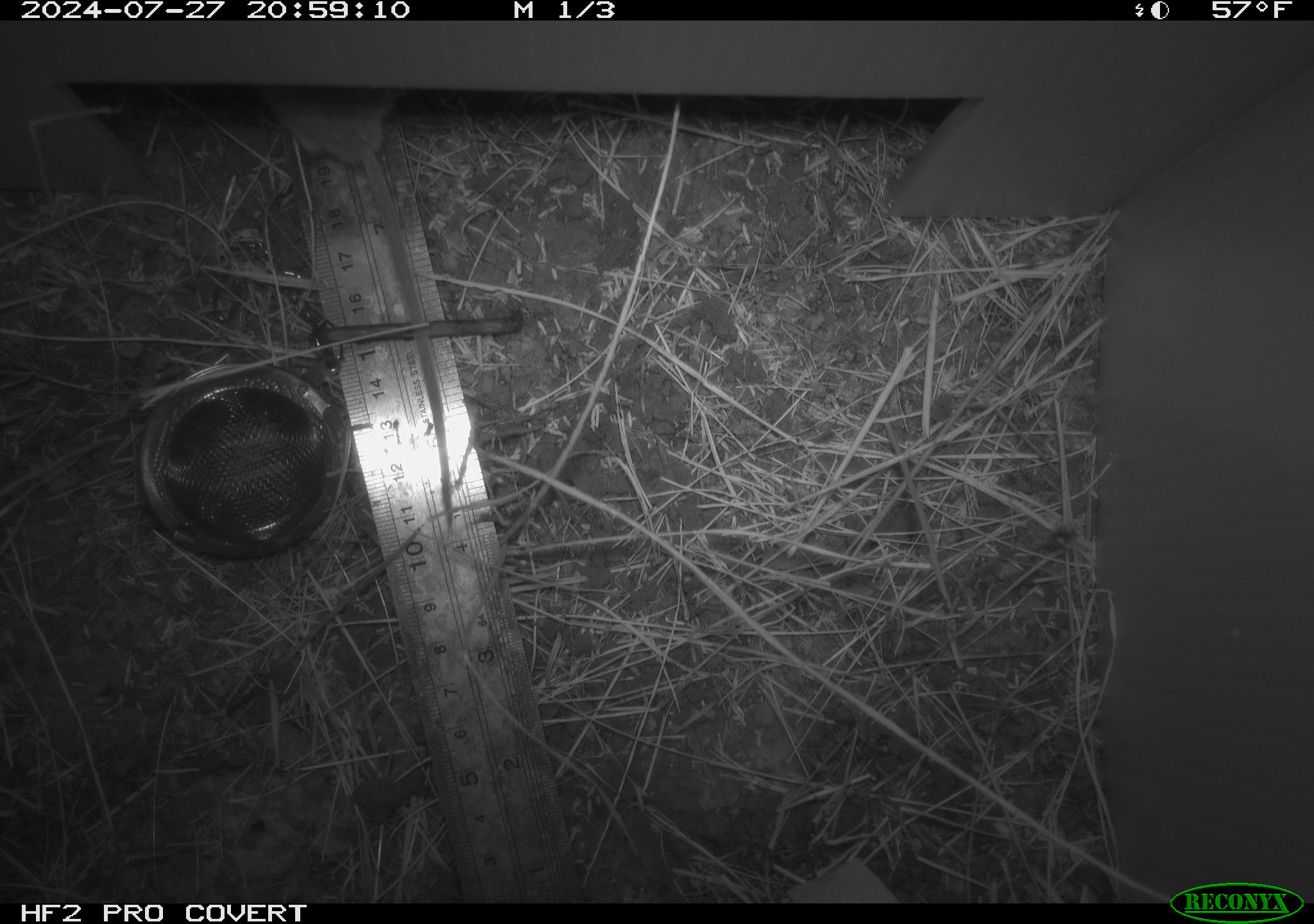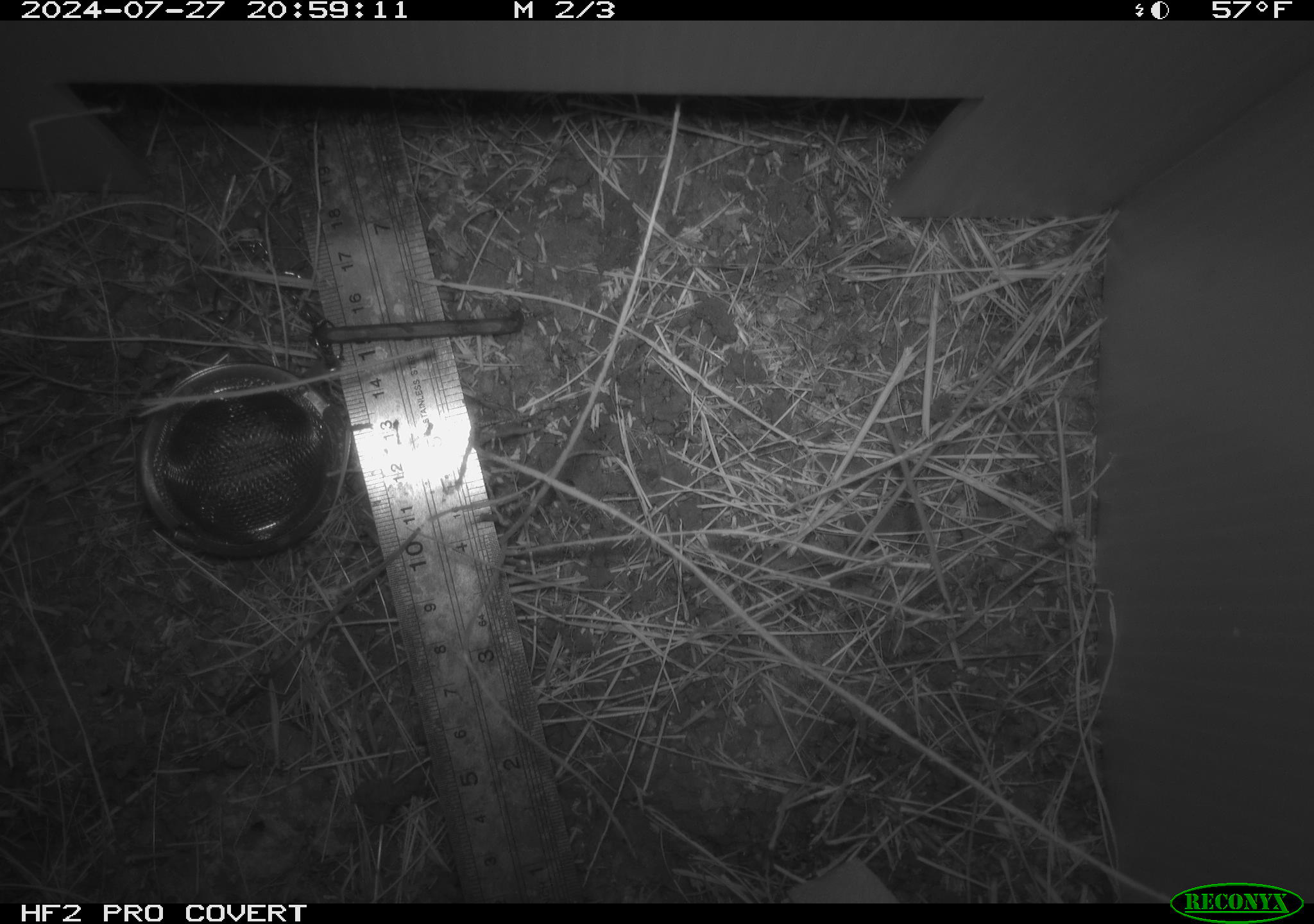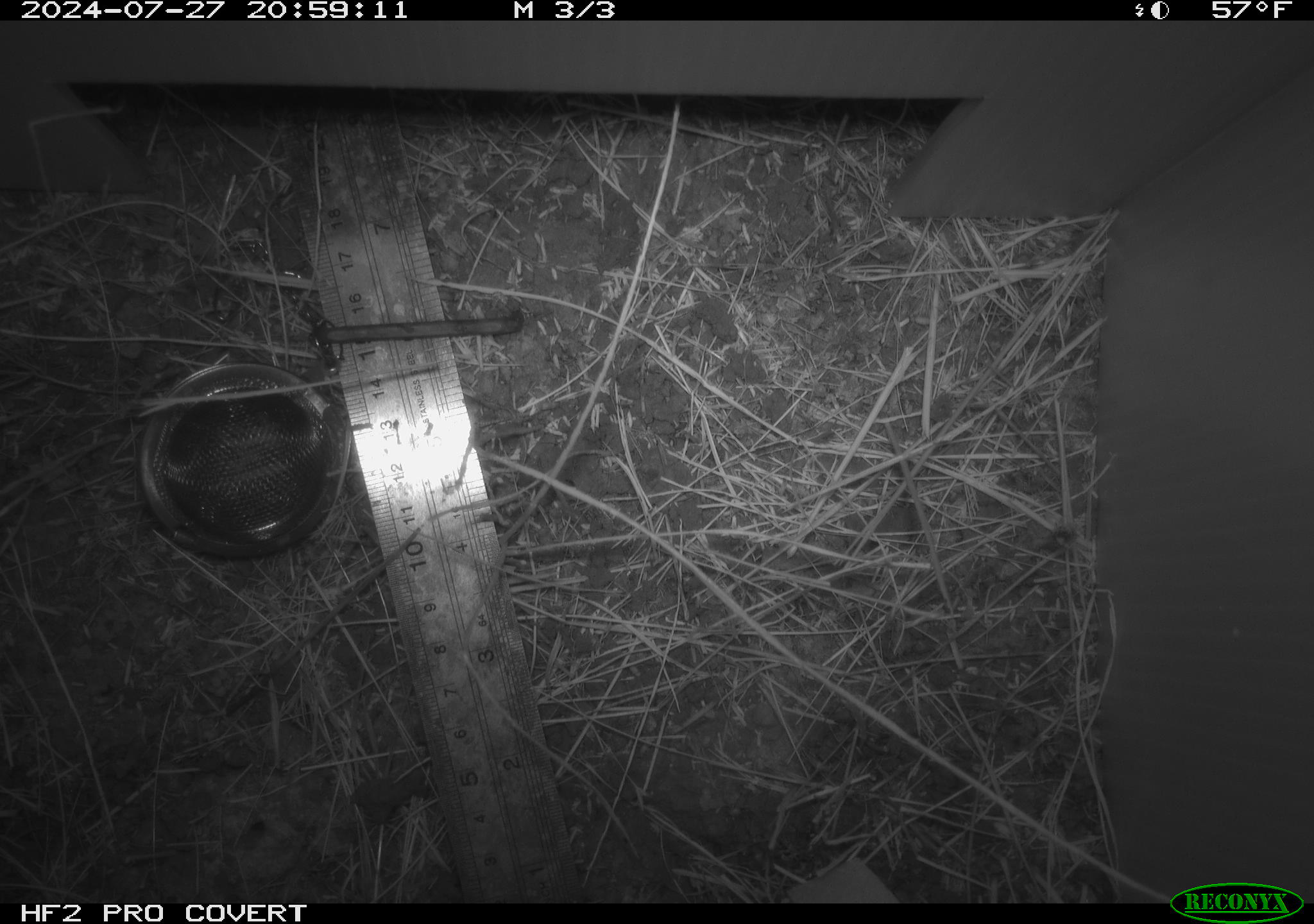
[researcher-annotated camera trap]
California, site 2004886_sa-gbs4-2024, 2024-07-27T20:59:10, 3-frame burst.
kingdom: Animalia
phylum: Chordata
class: Mammalia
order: Rodentia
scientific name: Rodentia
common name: mouse species